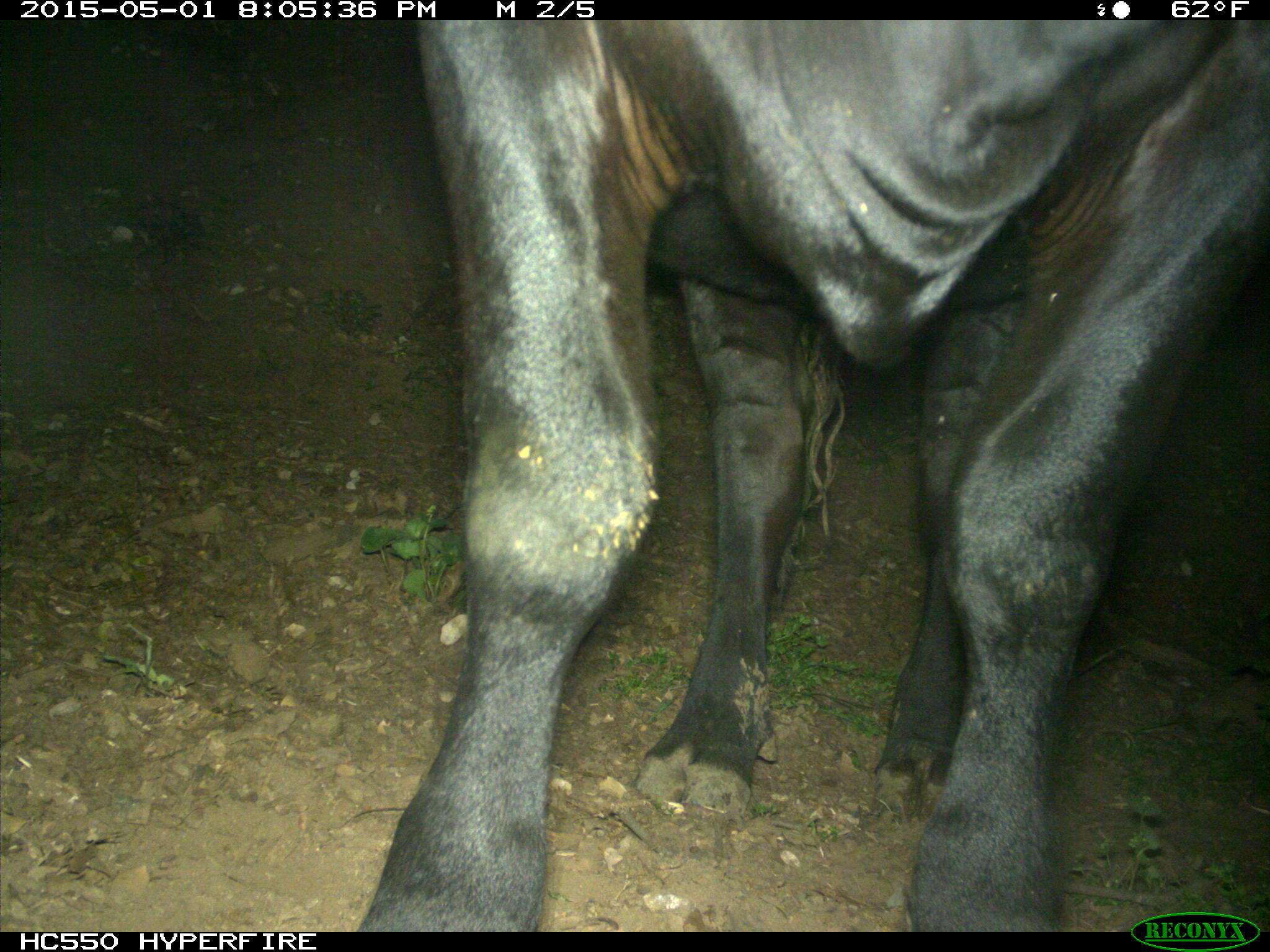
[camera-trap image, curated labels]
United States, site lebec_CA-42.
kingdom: Animalia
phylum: Chordata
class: Mammalia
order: Artiodactyla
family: Bovidae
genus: Bos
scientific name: Bos taurus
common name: domestic cow